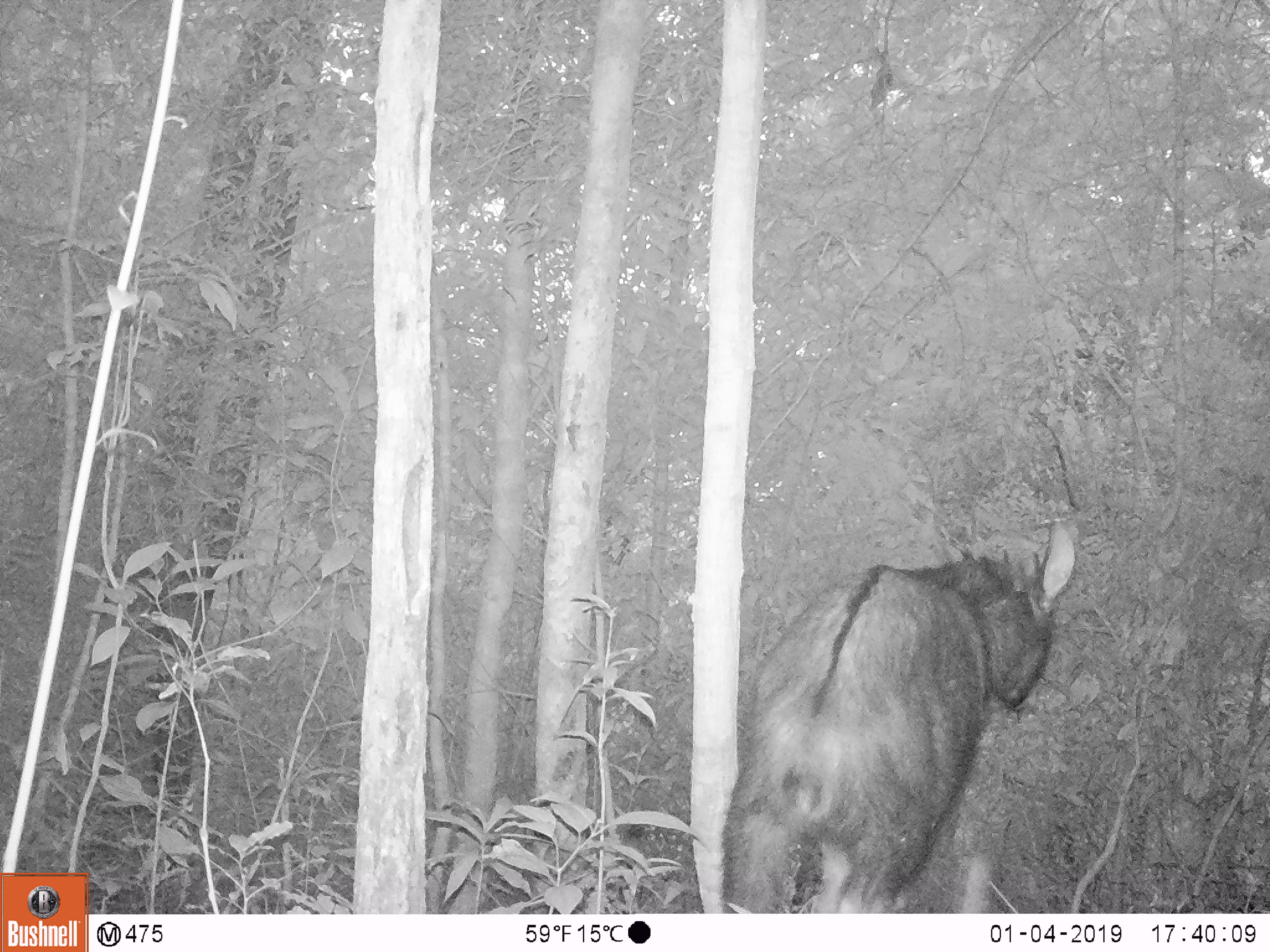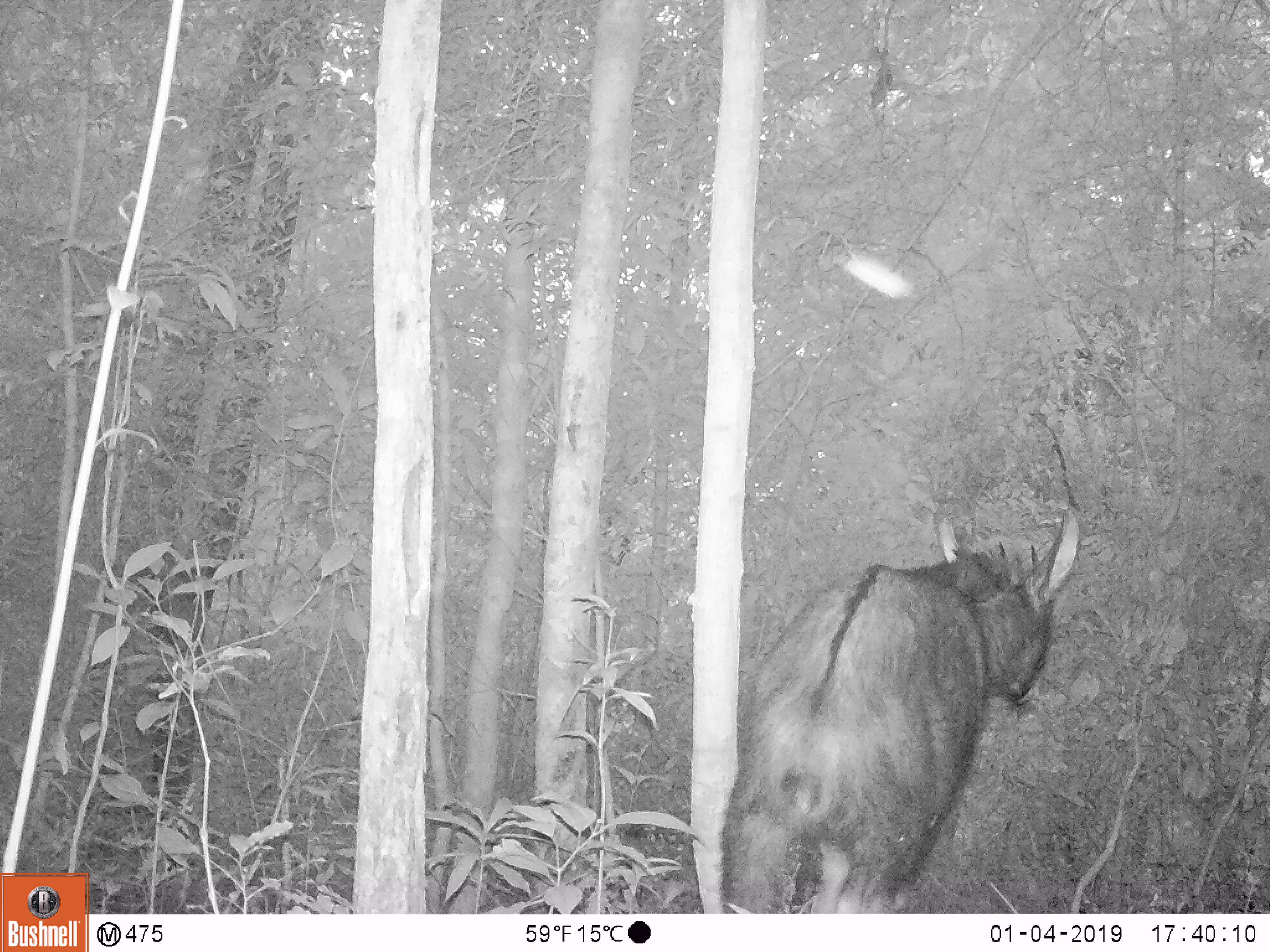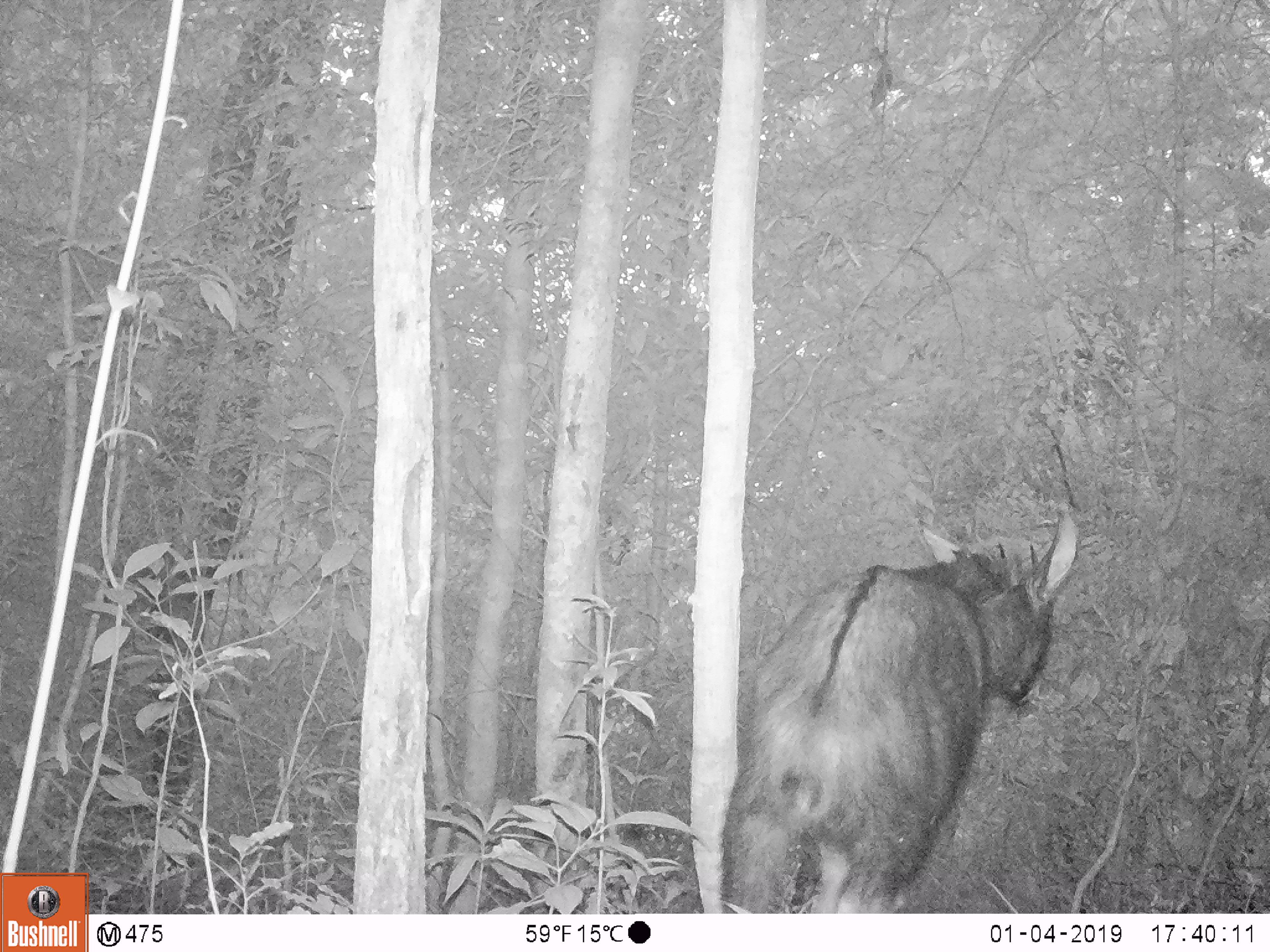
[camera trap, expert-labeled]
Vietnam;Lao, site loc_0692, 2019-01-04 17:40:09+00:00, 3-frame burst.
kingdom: Animalia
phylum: Chordata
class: Mammalia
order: Artiodactyla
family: Bovidae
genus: Capricornis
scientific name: Capricornis sumatraensis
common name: chinese serow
Chinese serow (Capricornis sumatraensis). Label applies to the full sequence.